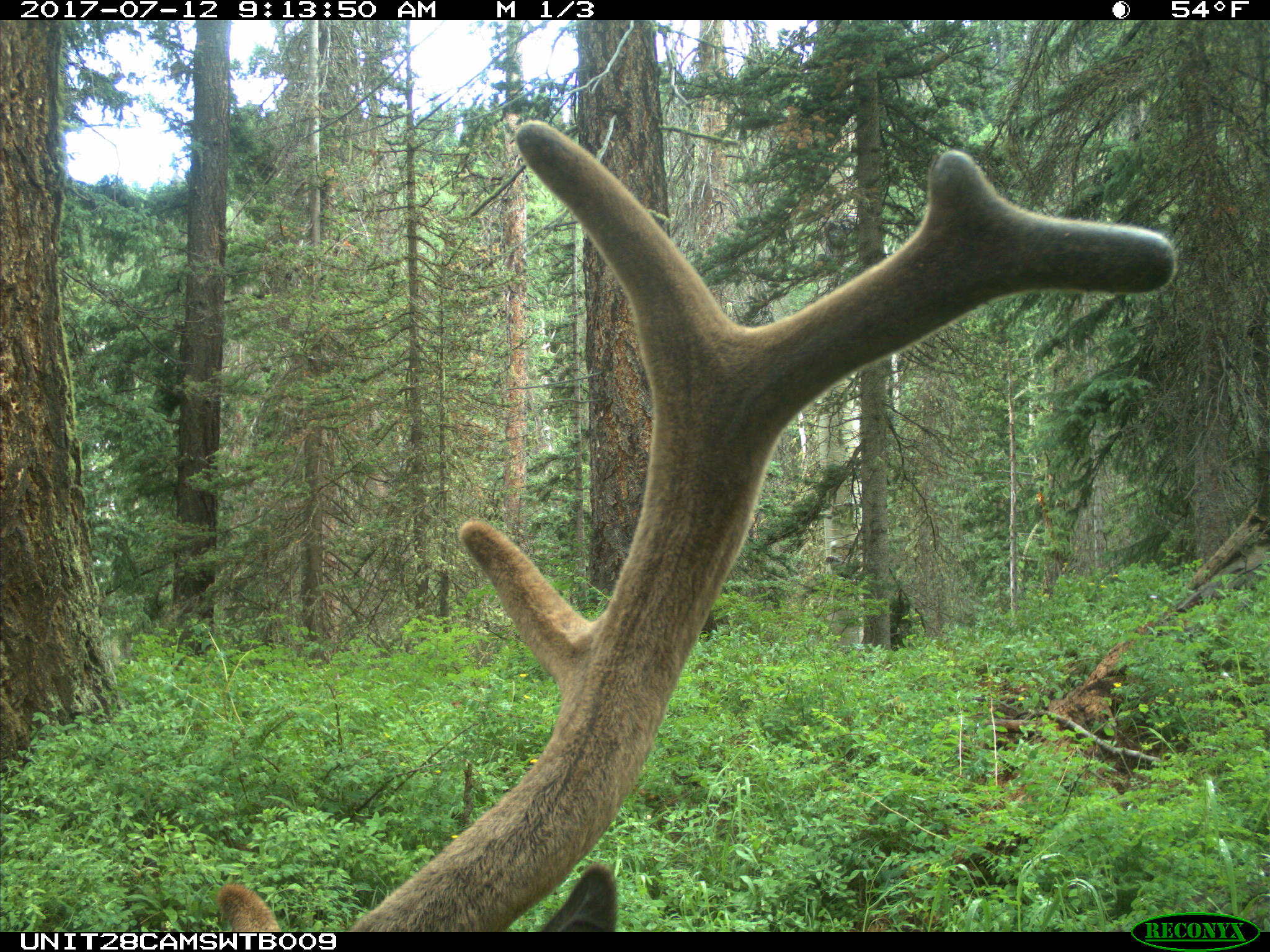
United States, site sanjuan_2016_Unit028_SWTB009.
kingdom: Animalia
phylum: Chordata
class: Mammalia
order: Artiodactyla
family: Cervidae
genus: Cervus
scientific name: Cervus elaphus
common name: red deer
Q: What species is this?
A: Cervus elaphus (red deer).